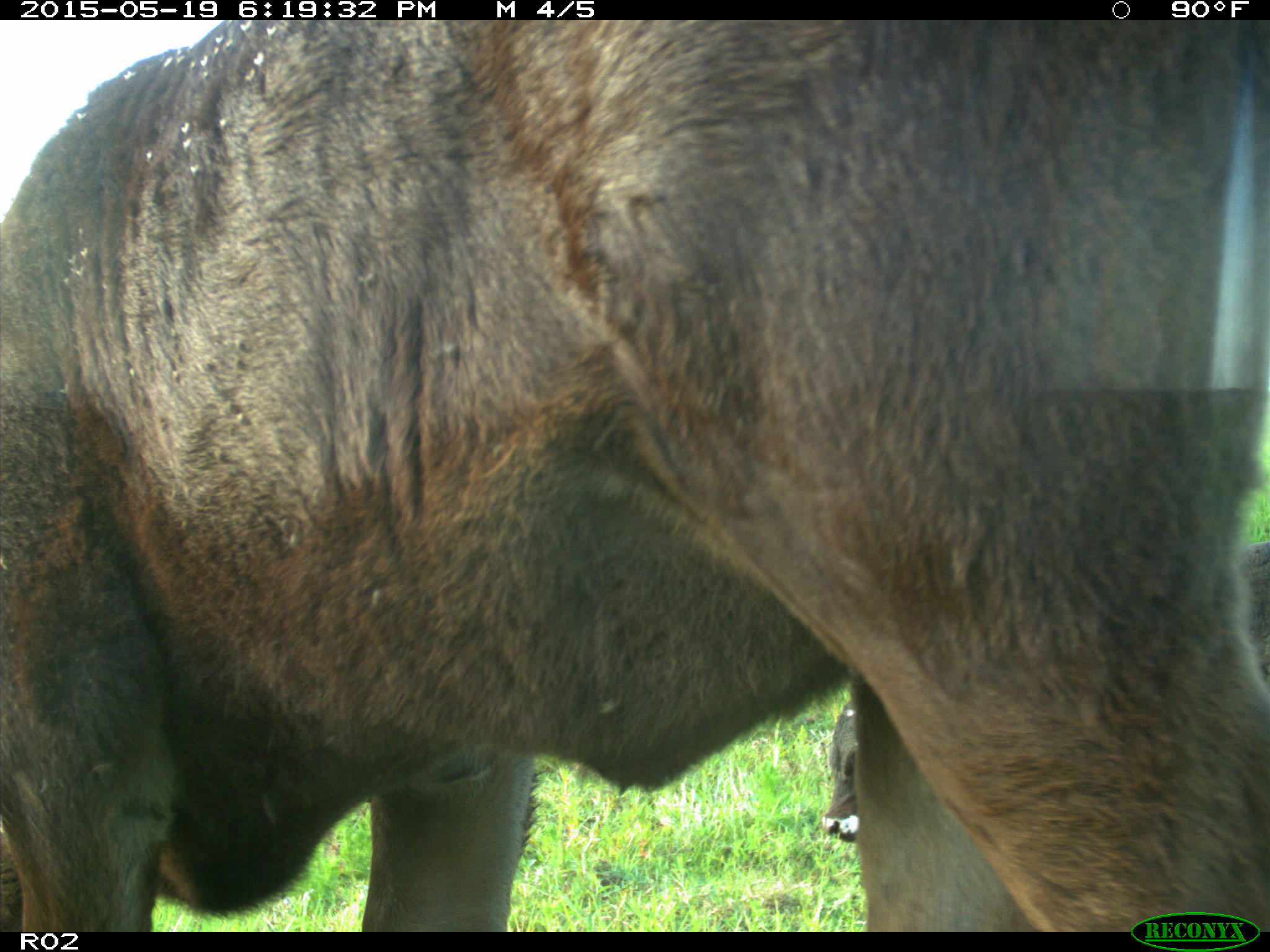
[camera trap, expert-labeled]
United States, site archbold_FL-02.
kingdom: Animalia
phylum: Chordata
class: Mammalia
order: Artiodactyla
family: Bovidae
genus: Bos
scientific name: Bos taurus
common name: domestic cow